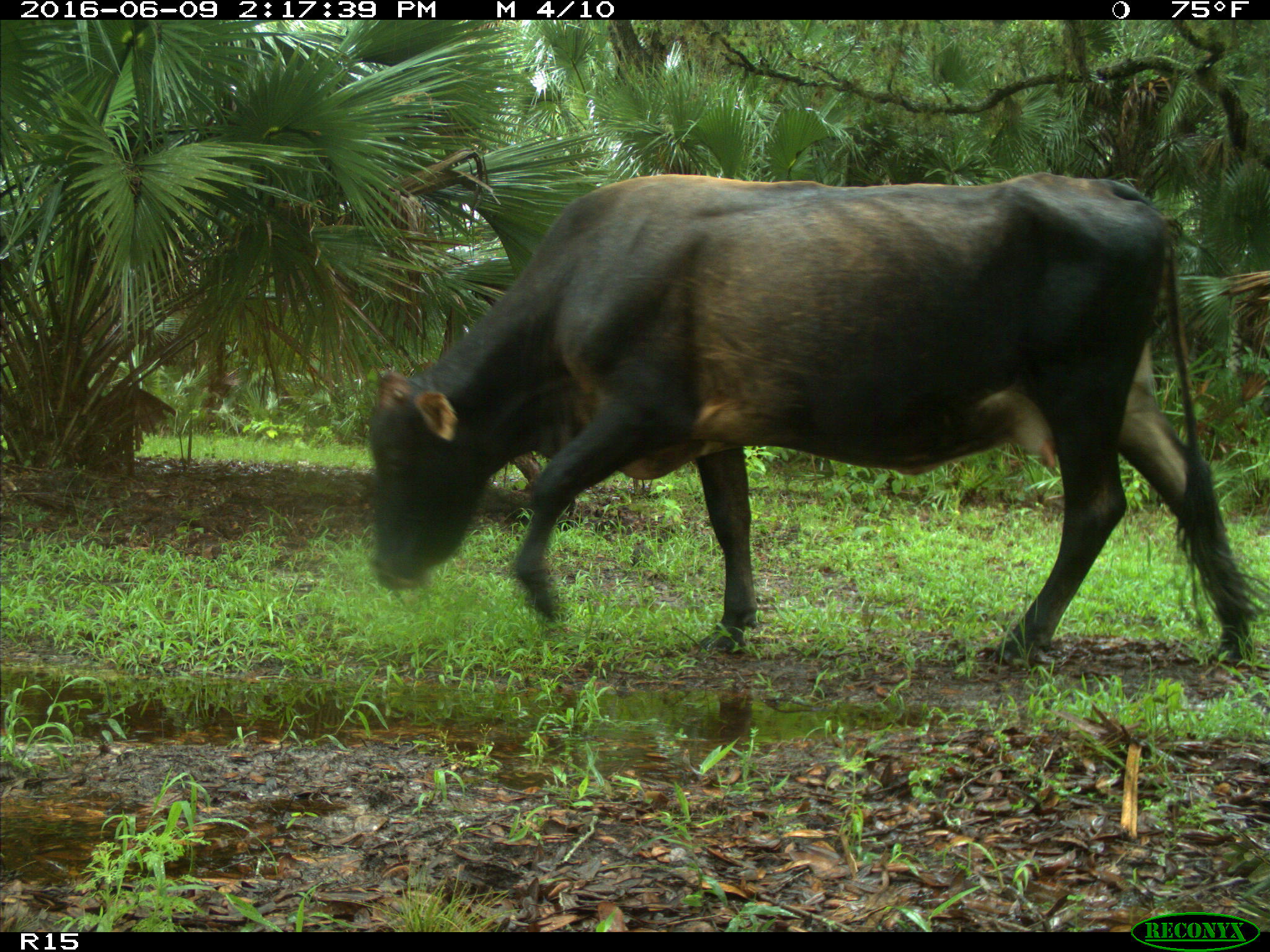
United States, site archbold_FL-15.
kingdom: Animalia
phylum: Chordata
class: Mammalia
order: Artiodactyla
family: Bovidae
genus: Bos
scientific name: Bos taurus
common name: domestic cow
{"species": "Bos taurus (domestic cow)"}